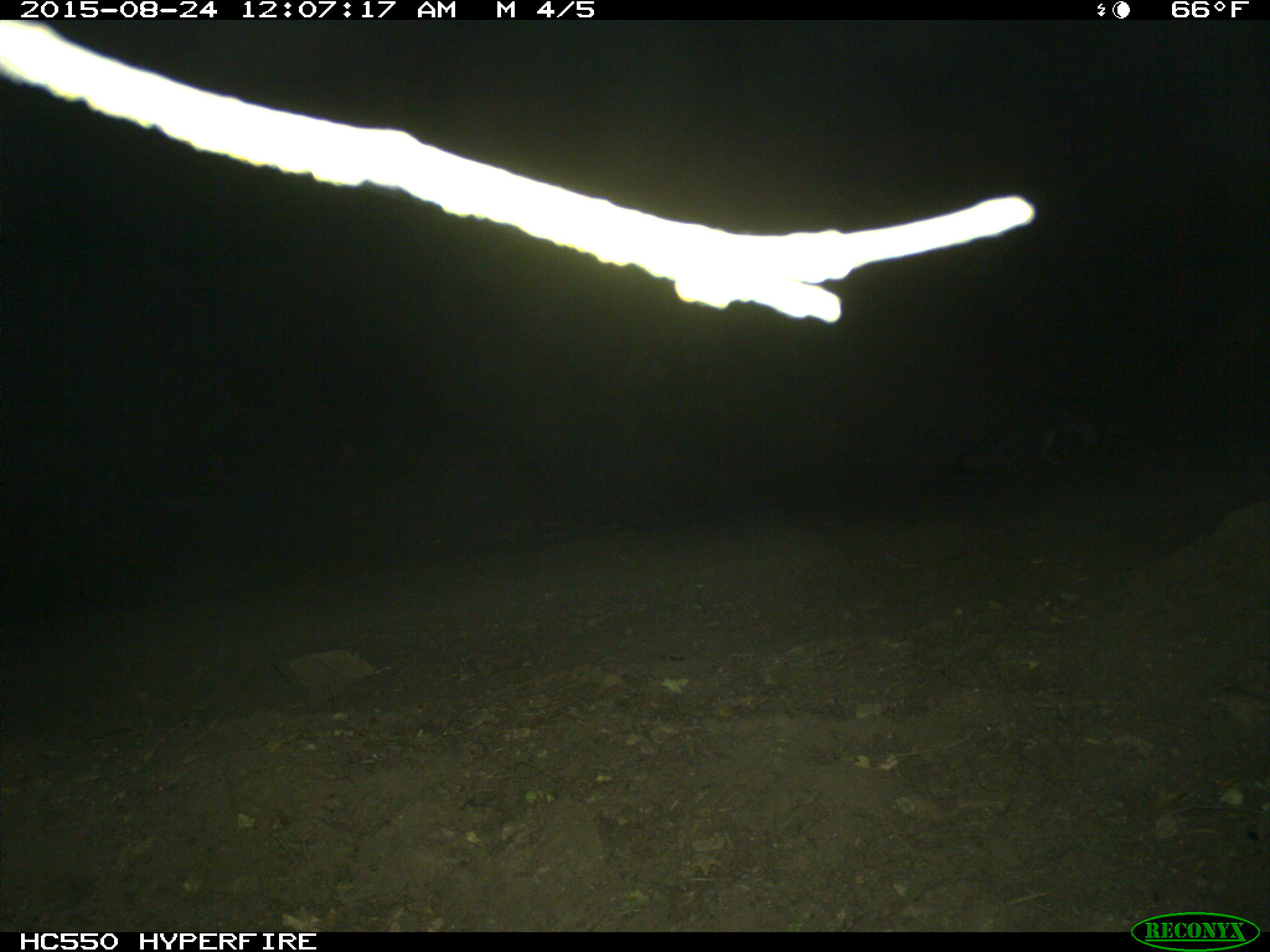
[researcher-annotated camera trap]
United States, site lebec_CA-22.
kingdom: Animalia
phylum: Chordata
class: Mammalia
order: Carnivora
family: Canidae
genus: Urocyon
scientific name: Urocyon cinereoargenteus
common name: gray fox